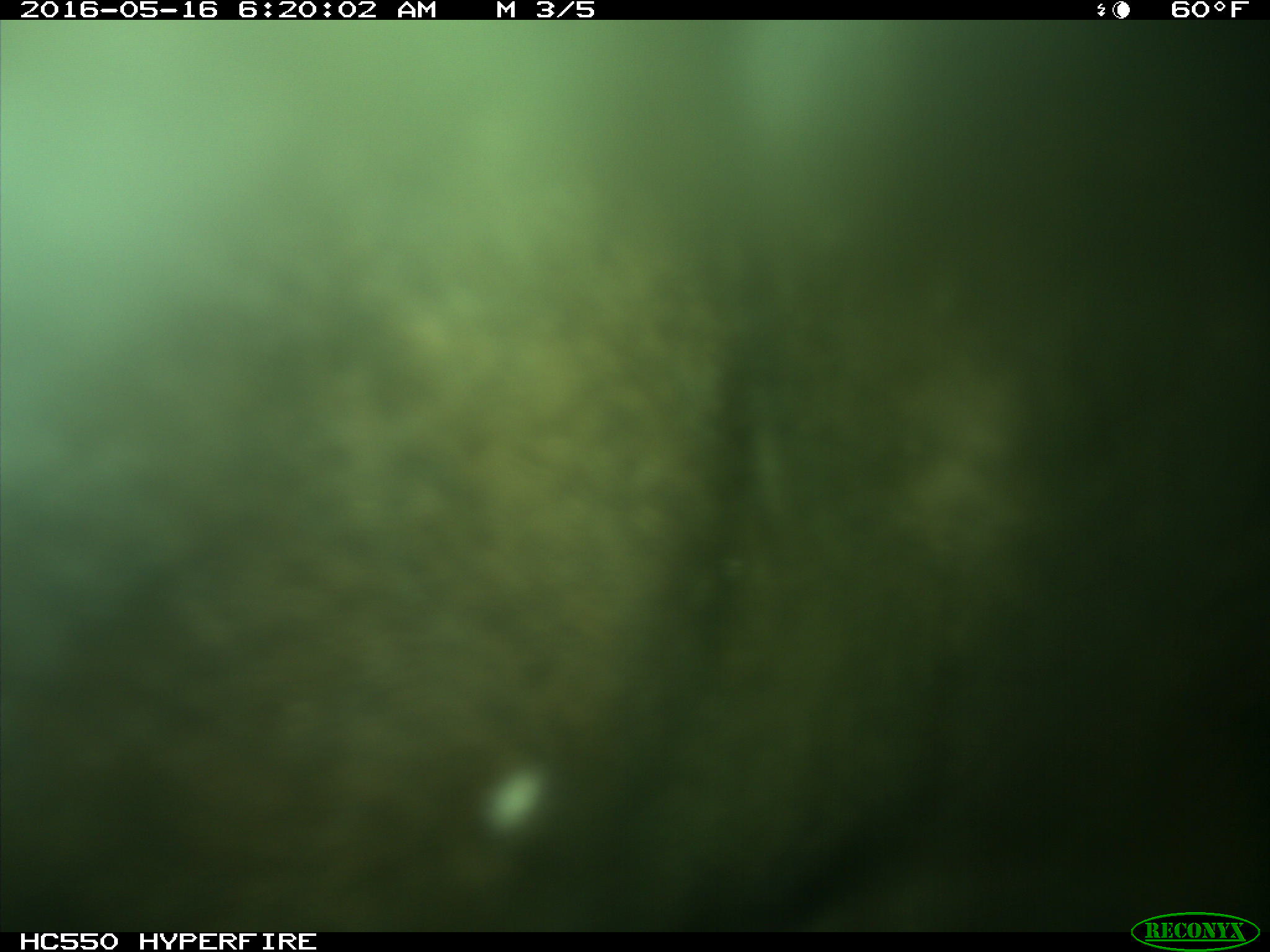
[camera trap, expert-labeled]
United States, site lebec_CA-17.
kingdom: Animalia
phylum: Chordata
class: Mammalia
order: Artiodactyla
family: Bovidae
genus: Bos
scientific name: Bos taurus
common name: domestic cow